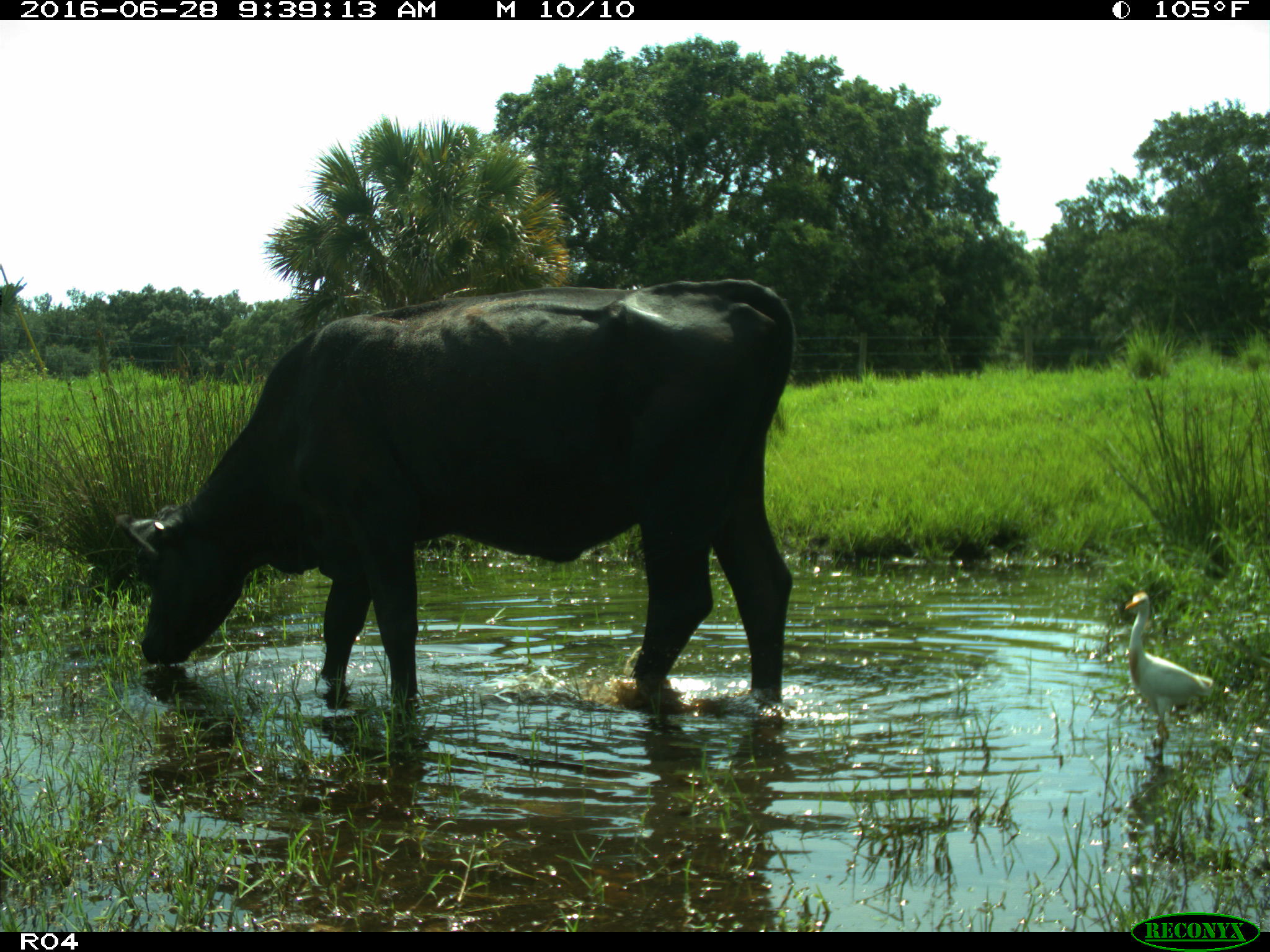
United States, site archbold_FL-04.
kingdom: Animalia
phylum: Chordata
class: Mammalia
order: Artiodactyla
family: Bovidae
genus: Bos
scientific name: Bos taurus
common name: domestic cow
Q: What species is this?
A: Bos taurus (domestic cow).